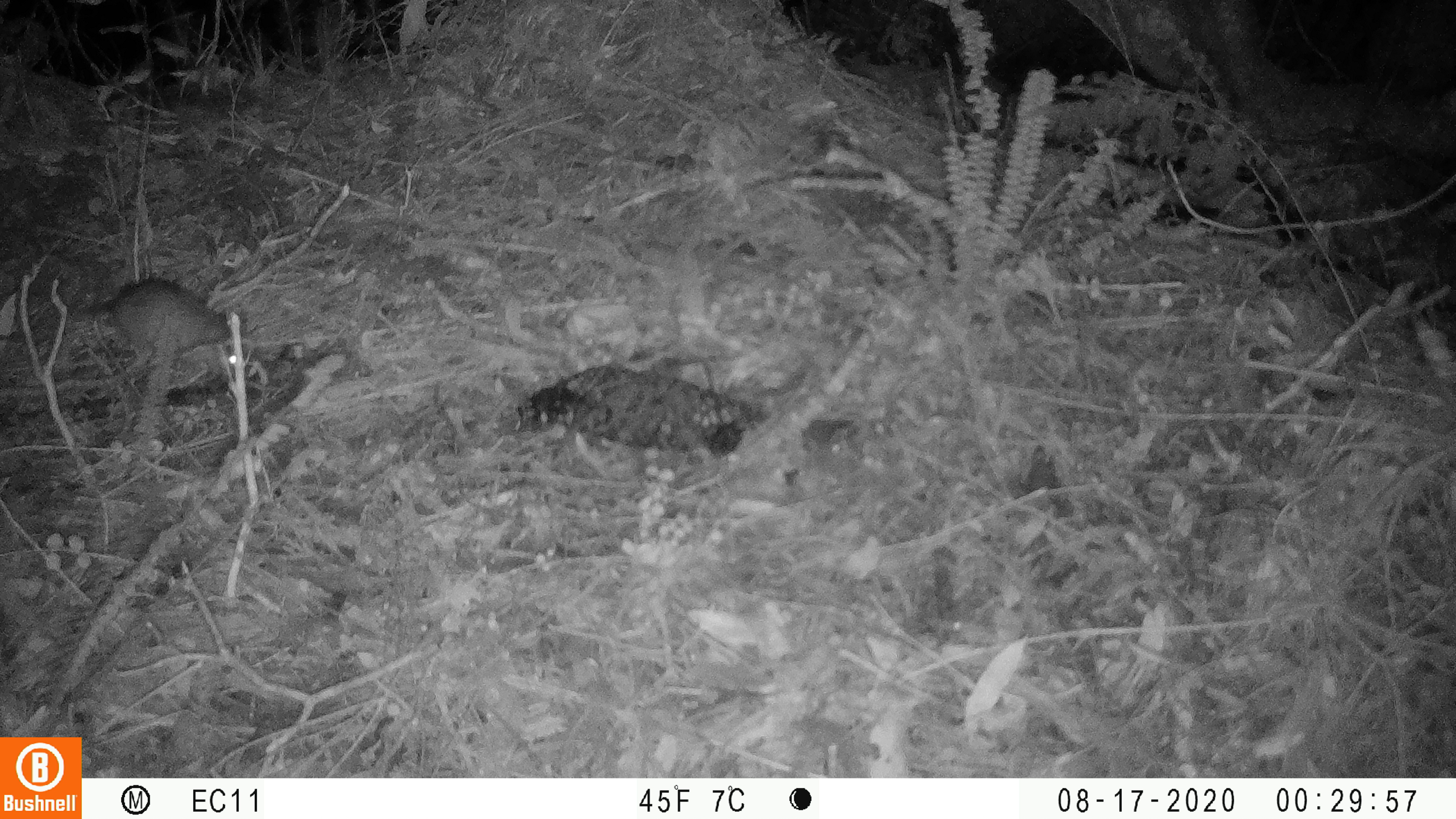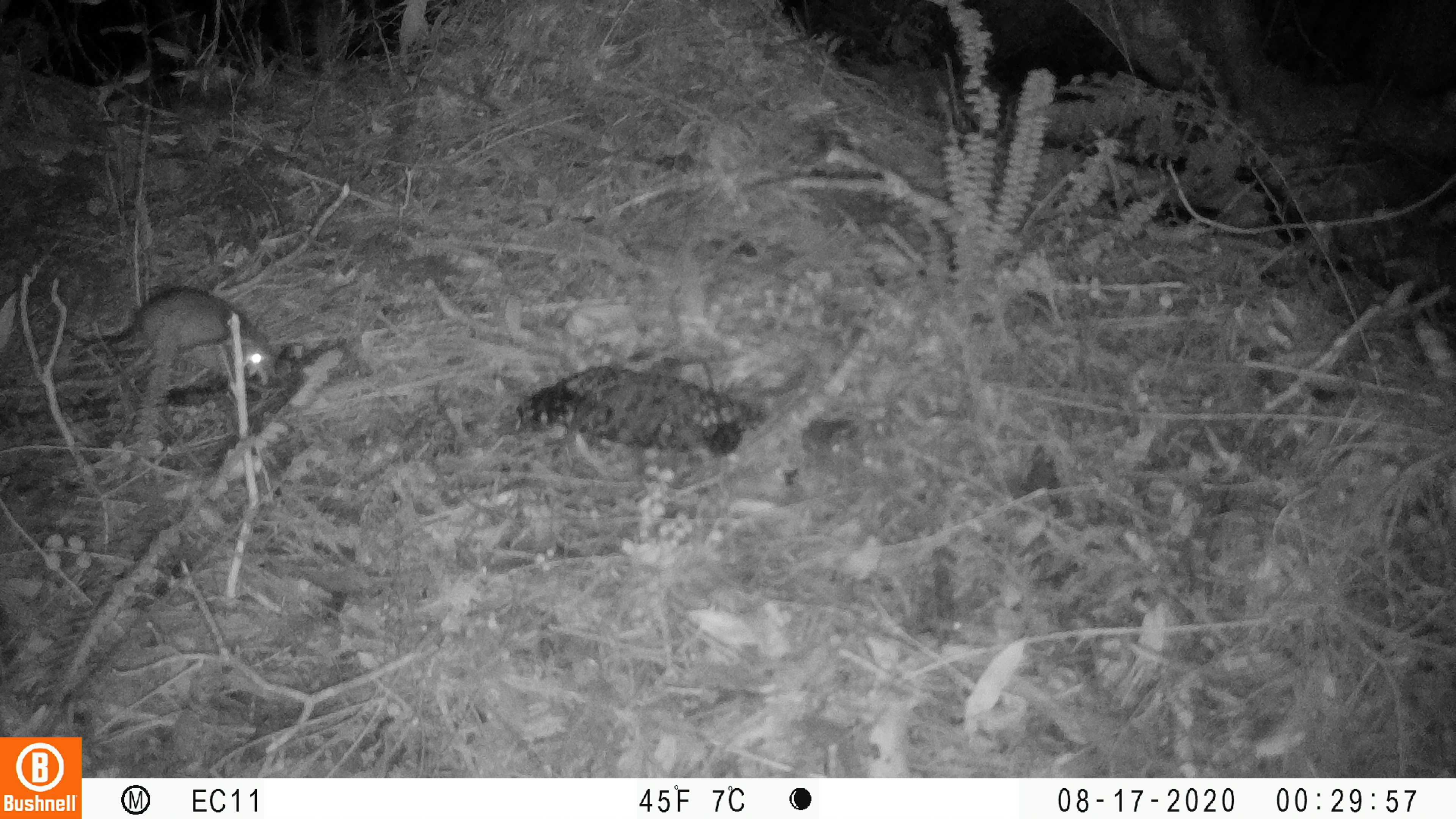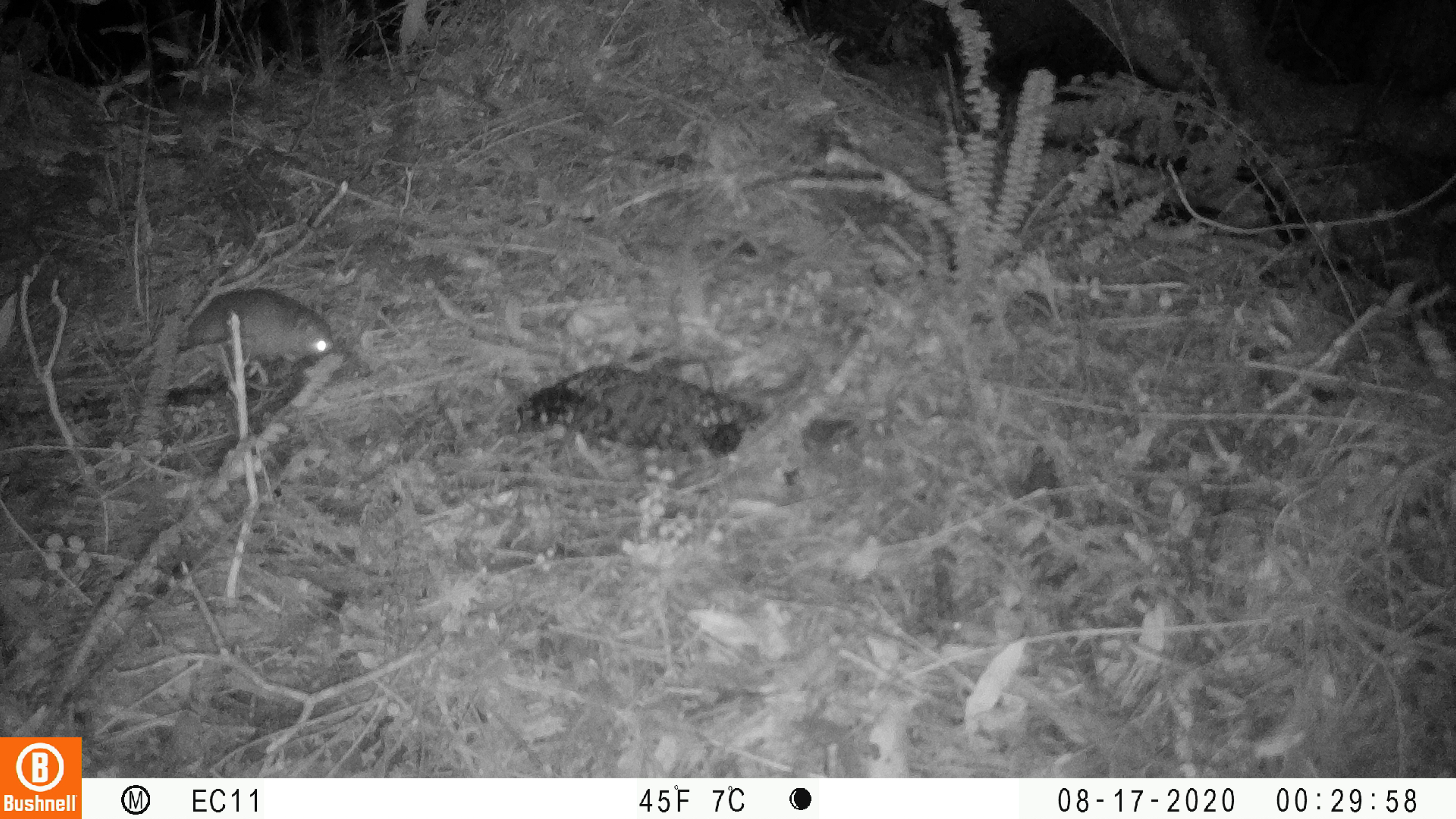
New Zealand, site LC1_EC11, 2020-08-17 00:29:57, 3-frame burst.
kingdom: Animalia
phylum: Chordata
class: Mammalia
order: Rodentia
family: Muridae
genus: Rattus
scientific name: Rattus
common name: rat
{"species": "rat (Rattus)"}